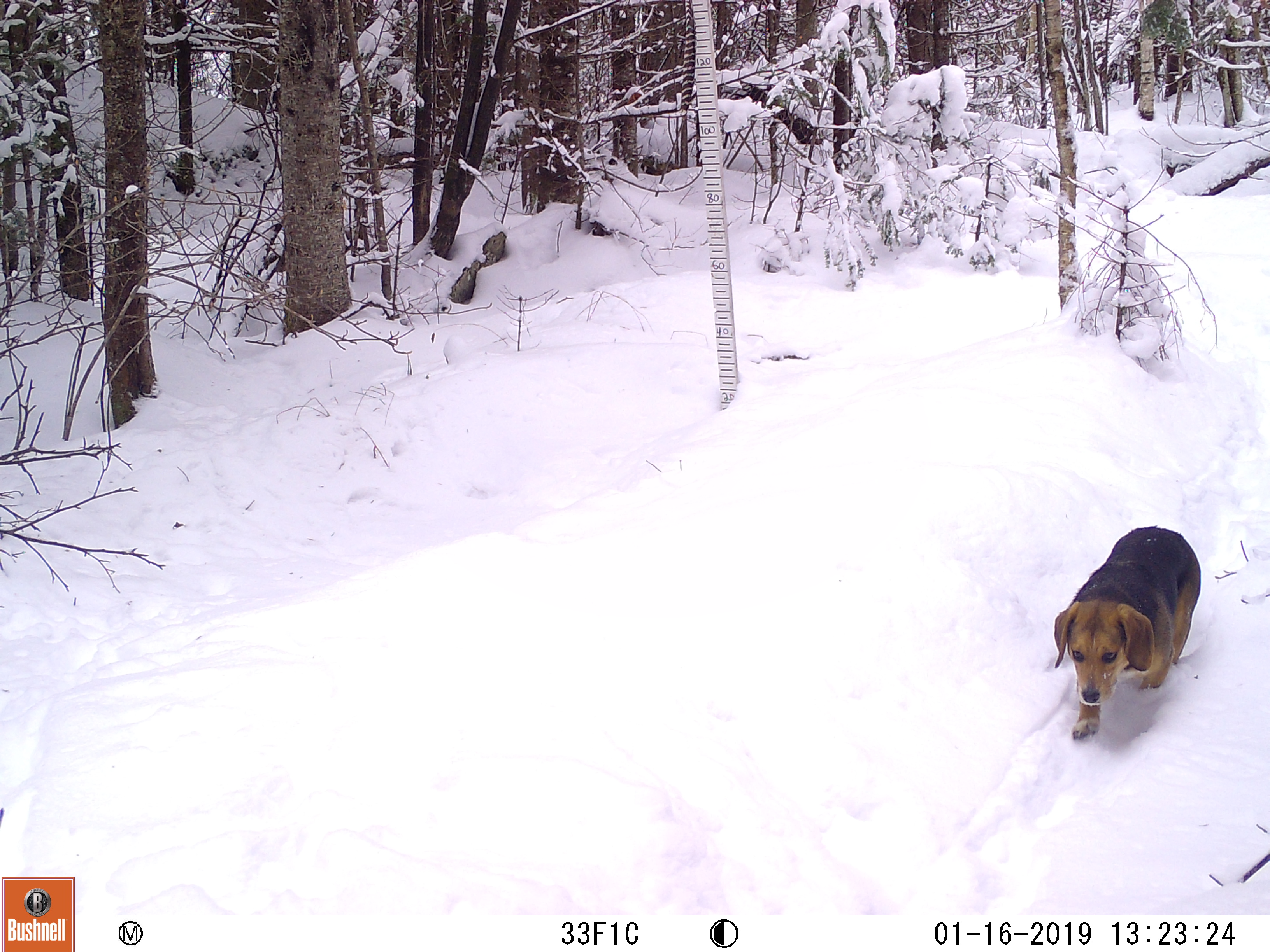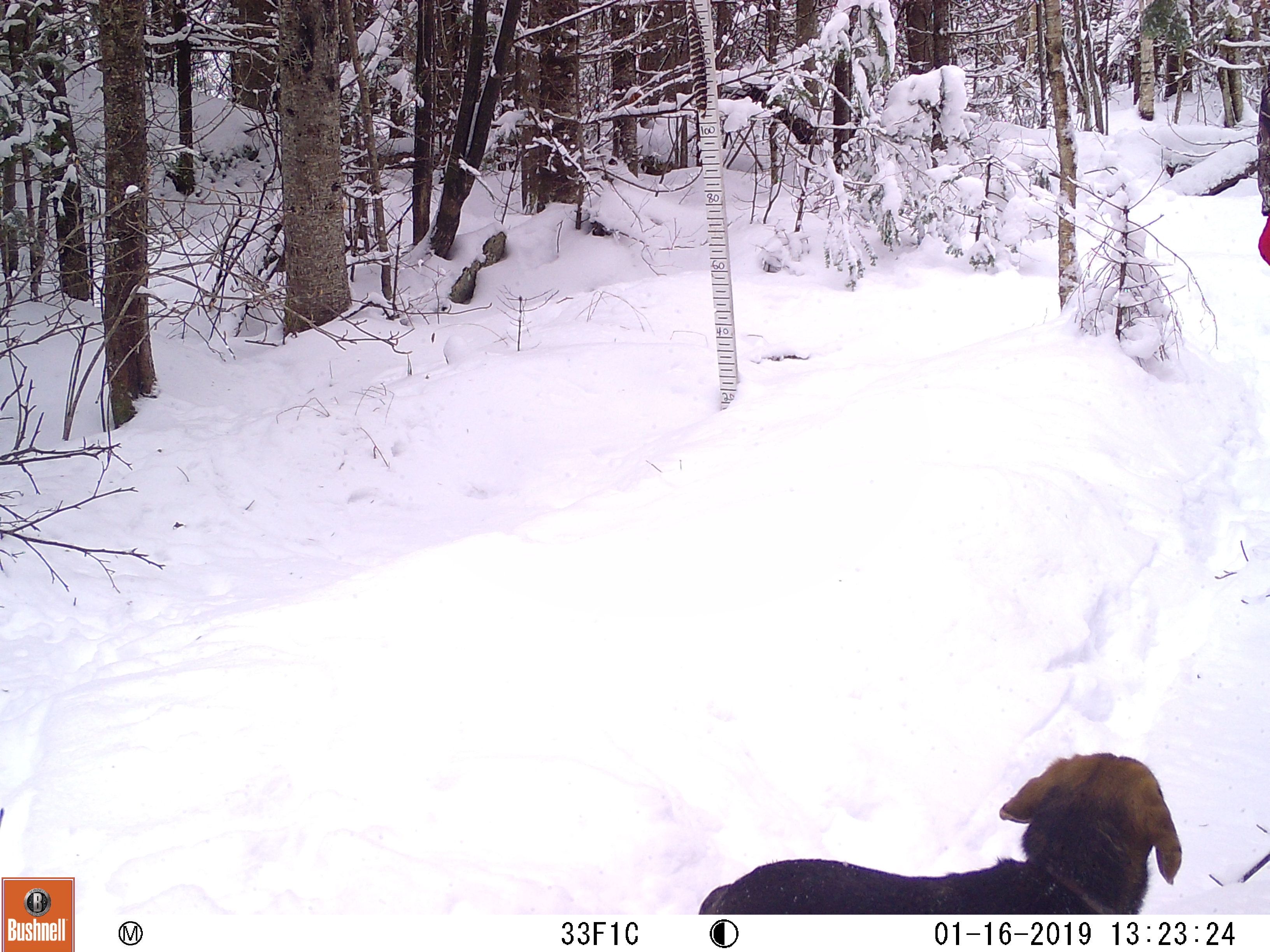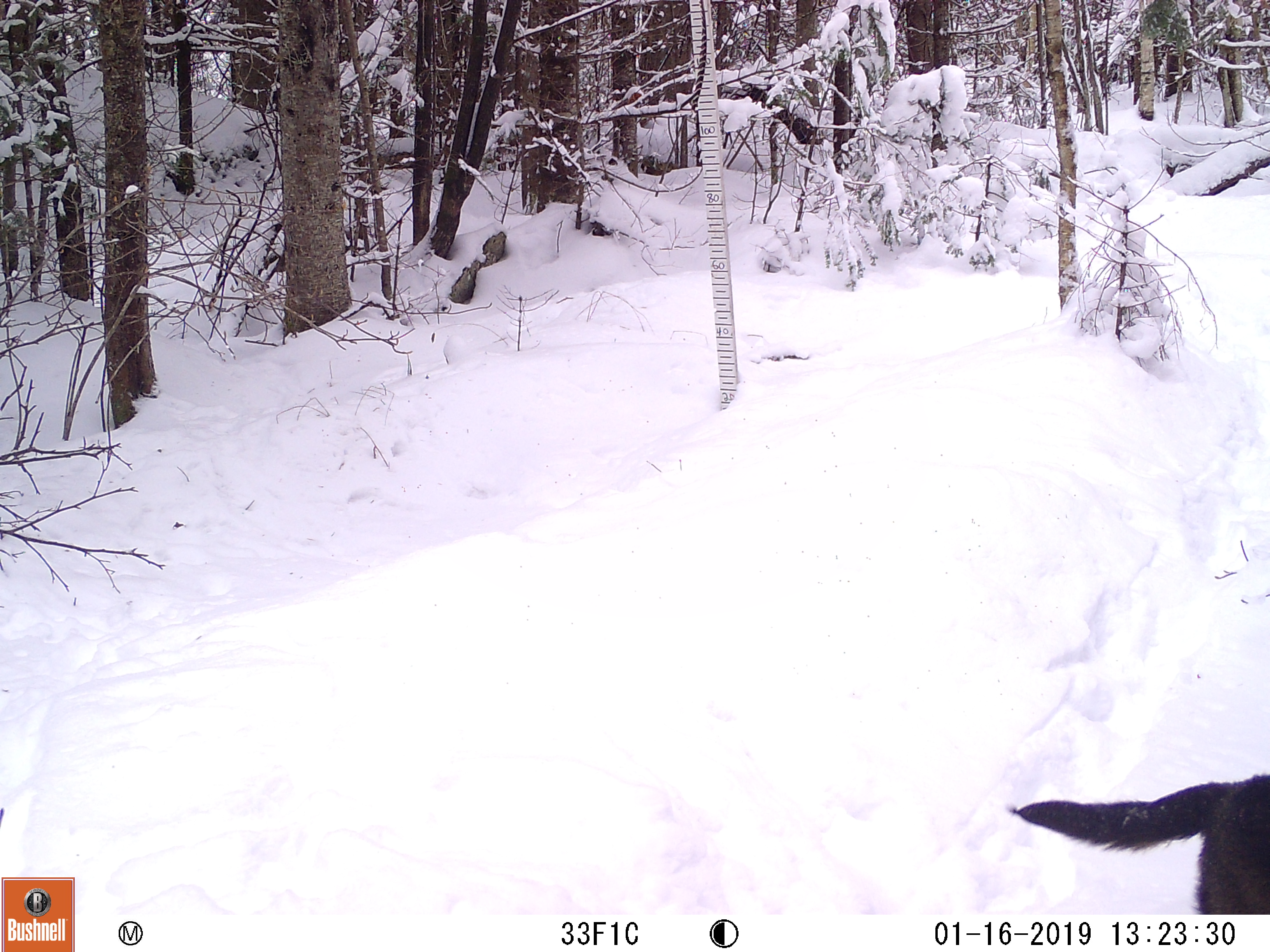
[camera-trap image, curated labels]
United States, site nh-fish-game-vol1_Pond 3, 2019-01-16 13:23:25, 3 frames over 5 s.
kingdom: Animalia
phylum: Chordata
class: Mammalia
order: Carnivora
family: Canidae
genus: Canis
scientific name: Canis familiaris familiaris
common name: domestic dog